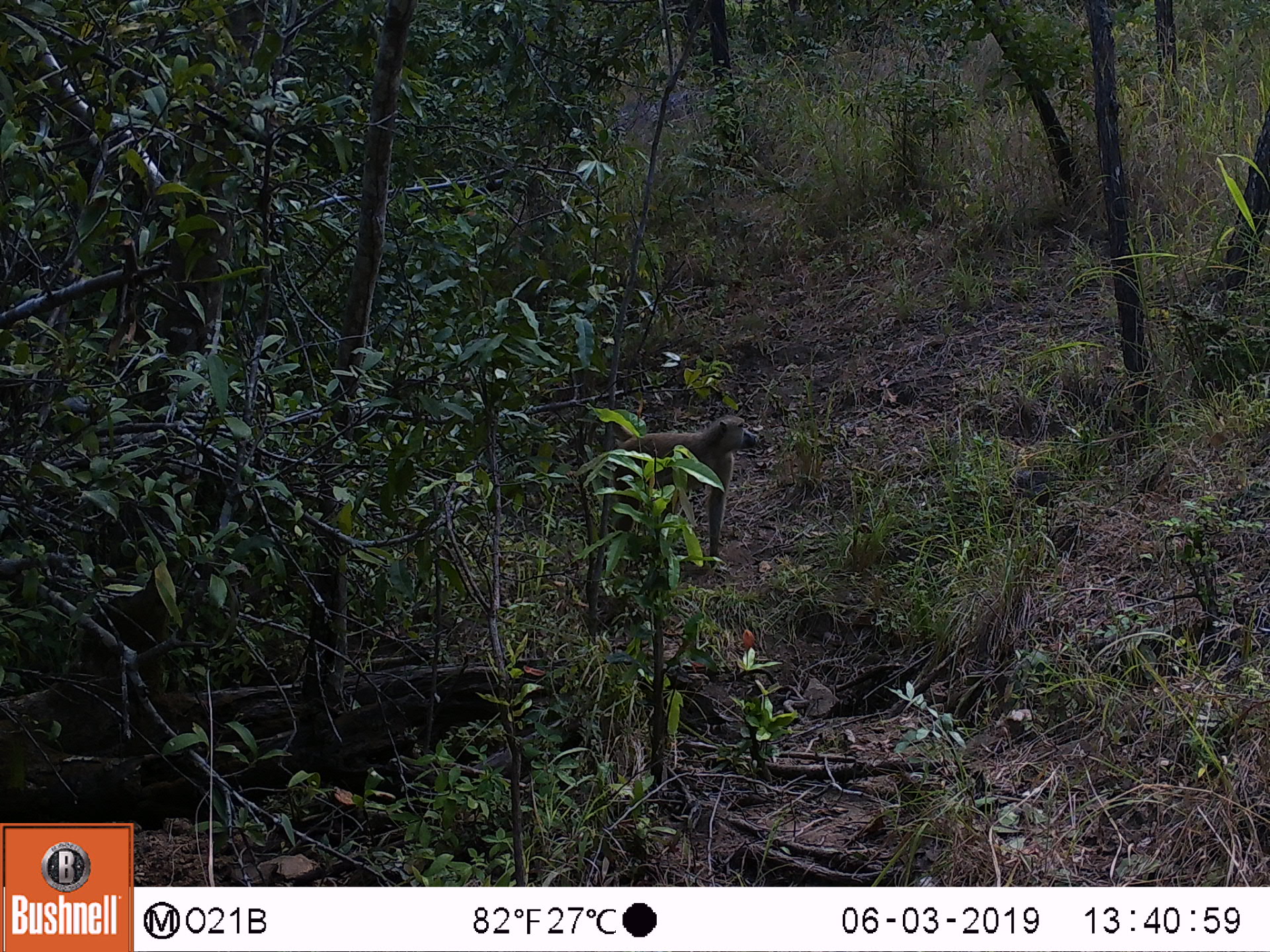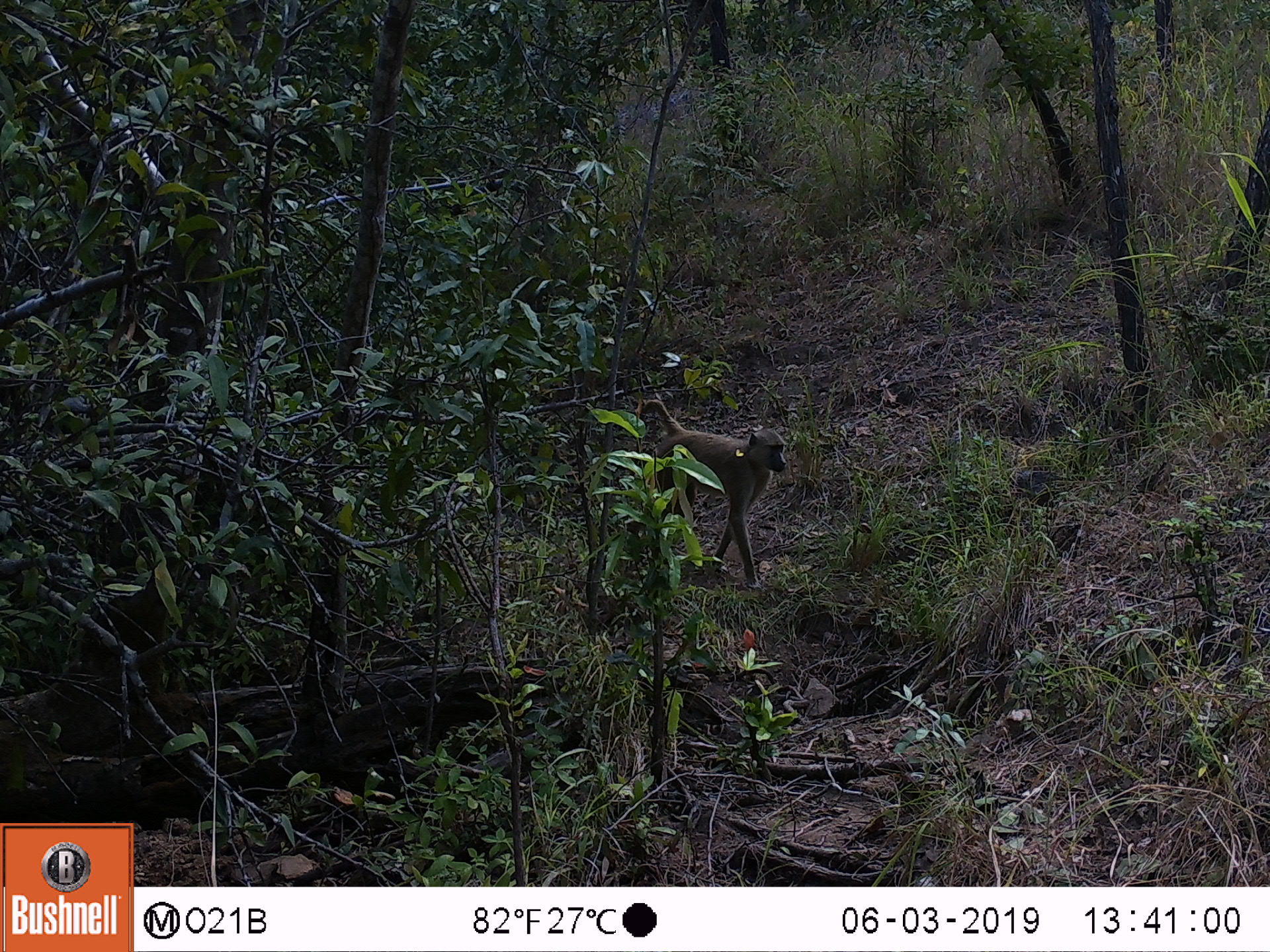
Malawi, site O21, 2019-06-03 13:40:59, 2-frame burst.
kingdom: Animalia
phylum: Chordata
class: Mammalia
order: Primates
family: Cercopithecidae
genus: Papio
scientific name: Papio cynocephalus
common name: yellow baboon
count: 1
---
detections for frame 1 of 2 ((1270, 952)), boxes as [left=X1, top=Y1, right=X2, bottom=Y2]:
yellow baboon: [left=575, top=408, right=768, bottom=596]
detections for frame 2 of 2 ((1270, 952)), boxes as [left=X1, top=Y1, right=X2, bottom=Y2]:
yellow baboon: [left=618, top=388, right=789, bottom=601]